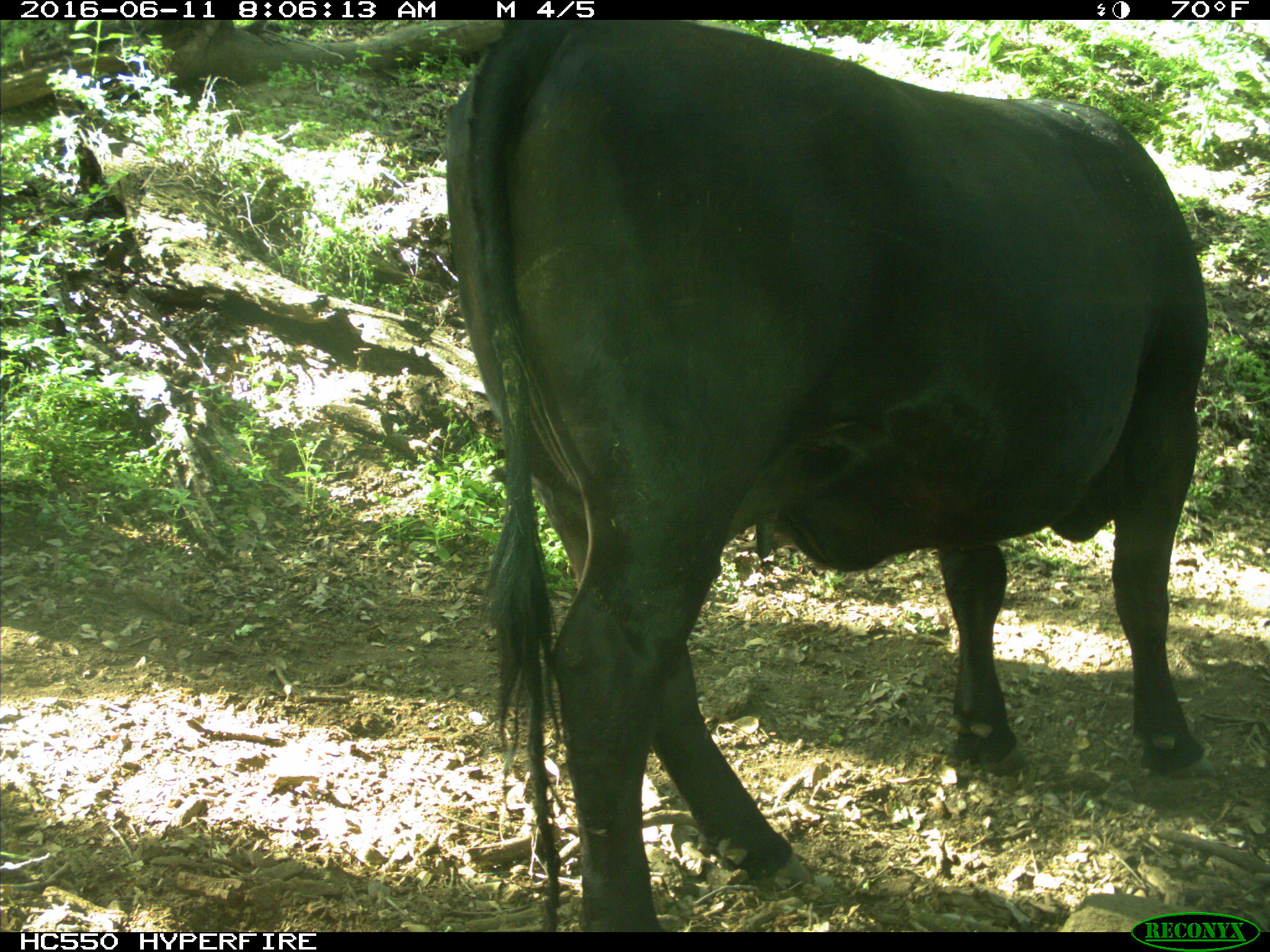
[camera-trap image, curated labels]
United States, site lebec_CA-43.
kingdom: Animalia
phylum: Chordata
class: Mammalia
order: Artiodactyla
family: Bovidae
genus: Bos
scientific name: Bos taurus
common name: domestic cow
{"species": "Bos taurus (domestic cow)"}